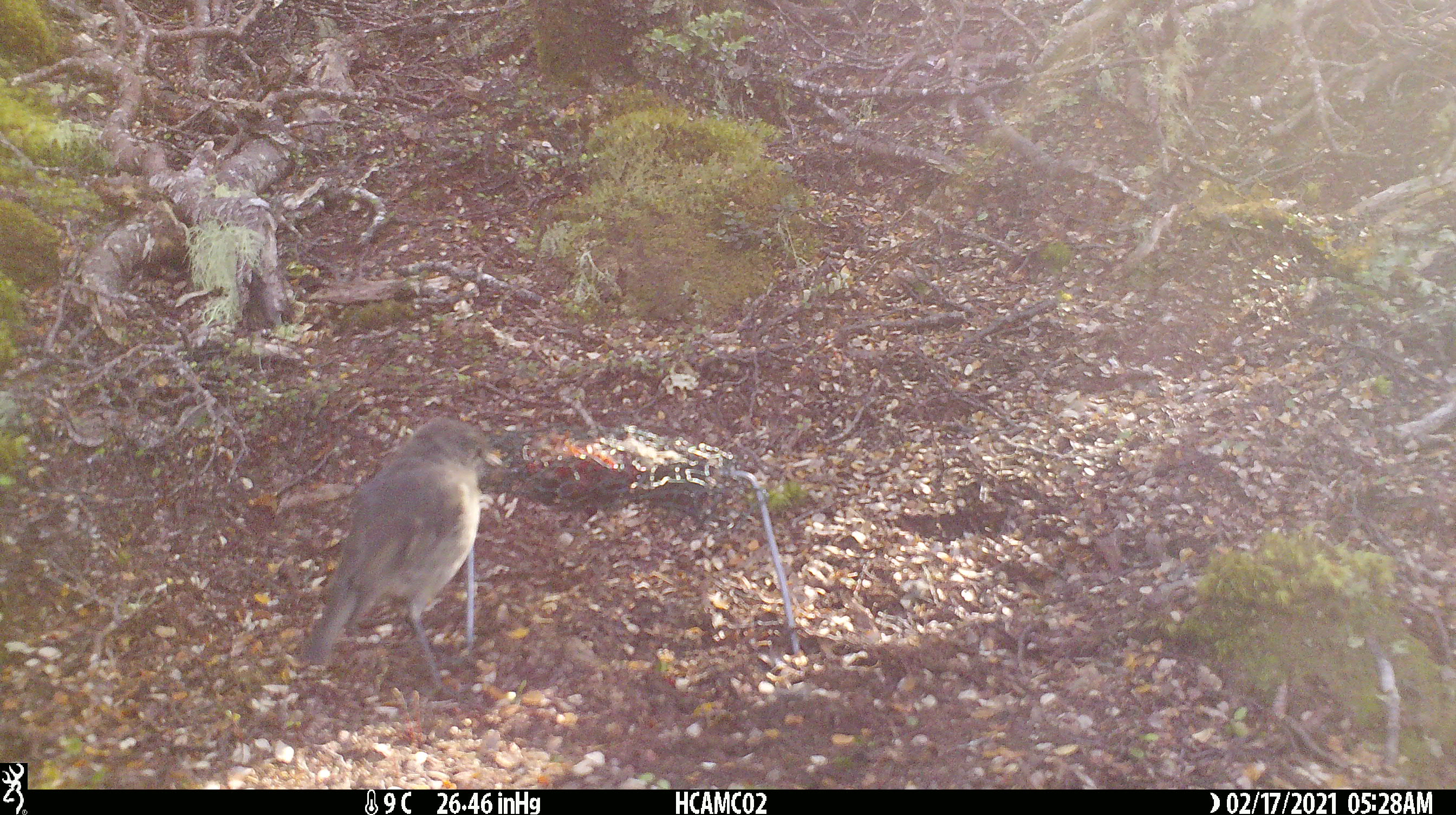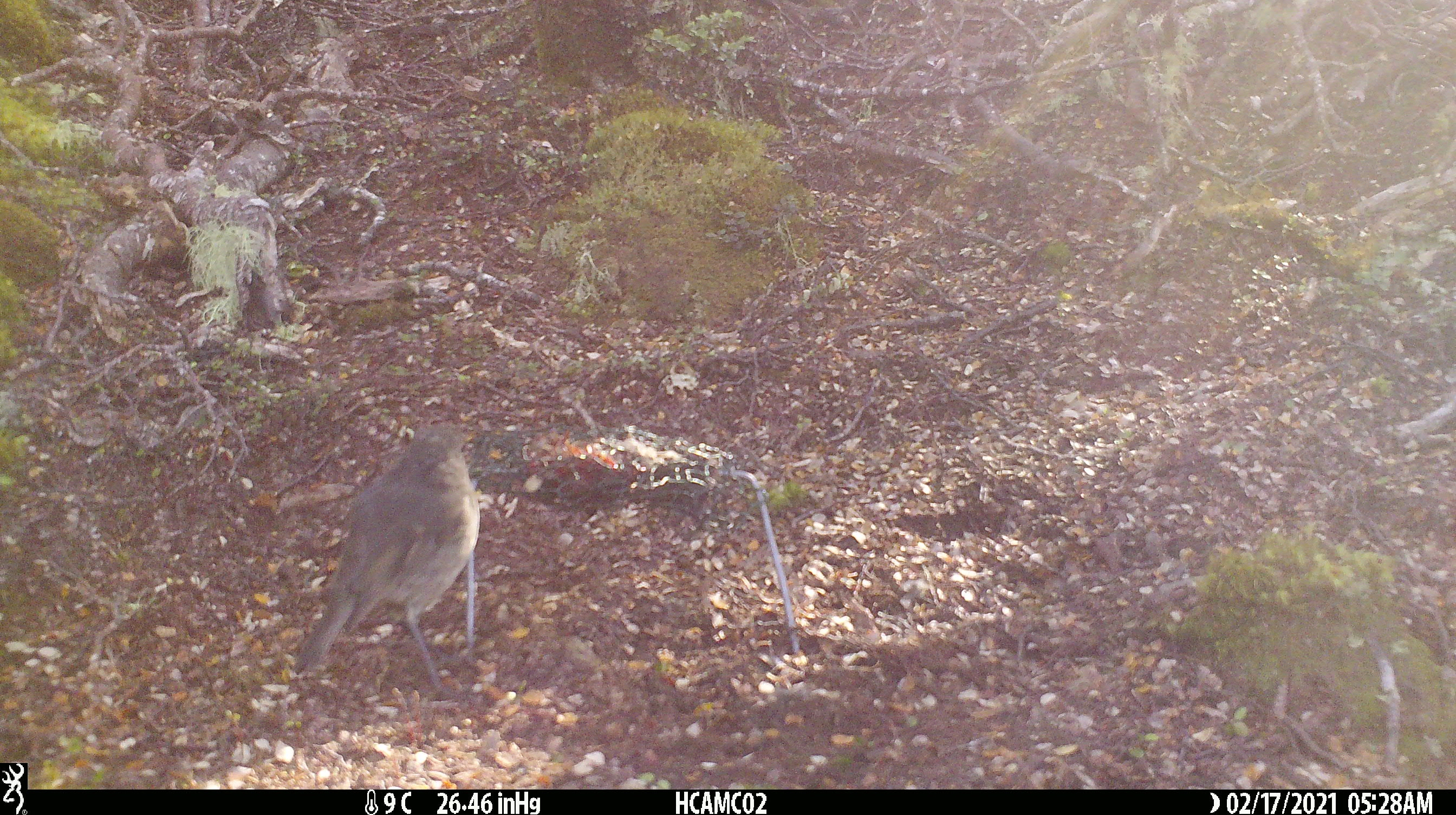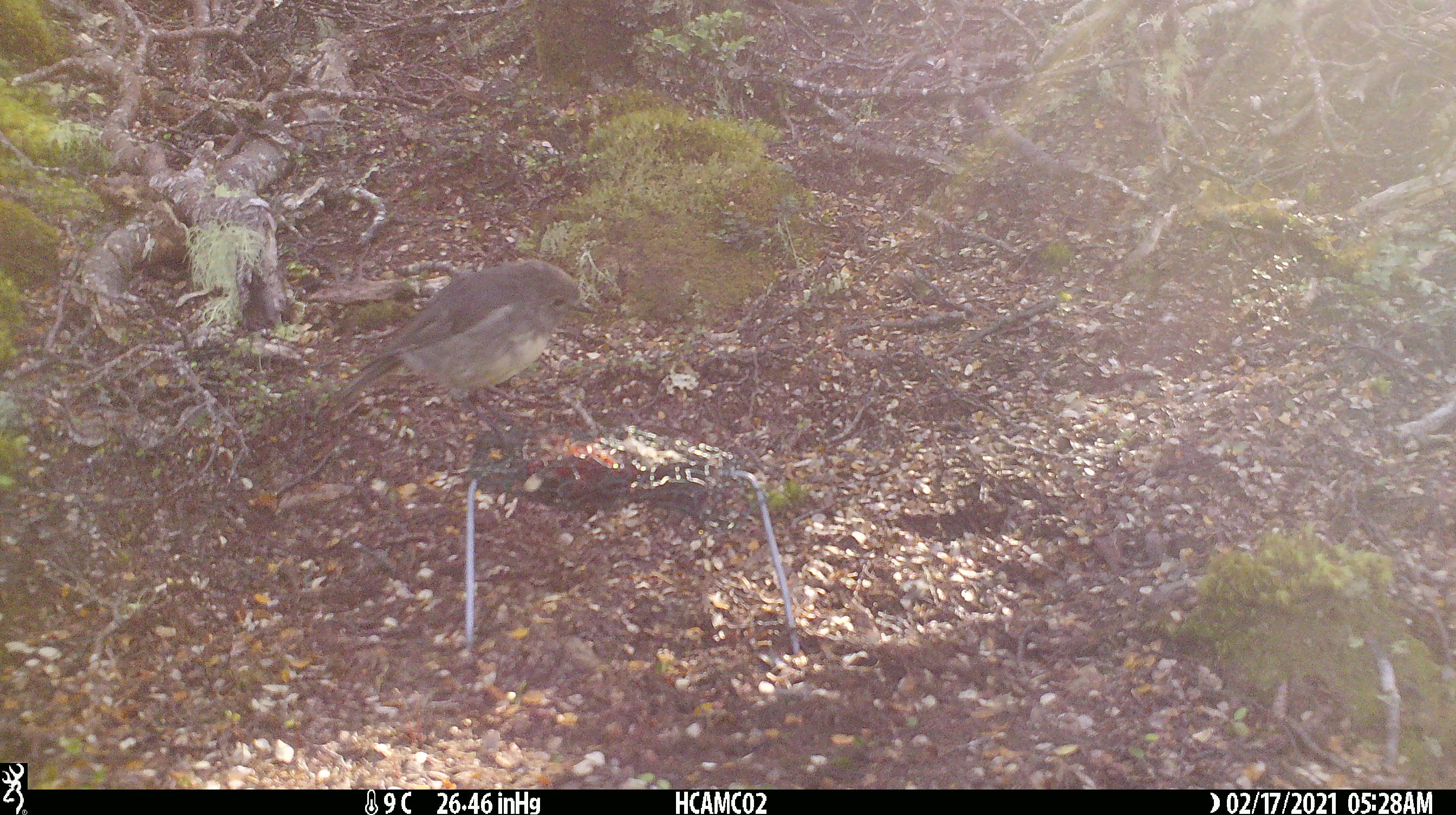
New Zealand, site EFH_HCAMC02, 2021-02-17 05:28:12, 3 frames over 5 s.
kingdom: Animalia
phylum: Chordata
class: Aves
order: Passeriformes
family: Petroicidae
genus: Petroica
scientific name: Petroica australis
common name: new zealand robin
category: robin